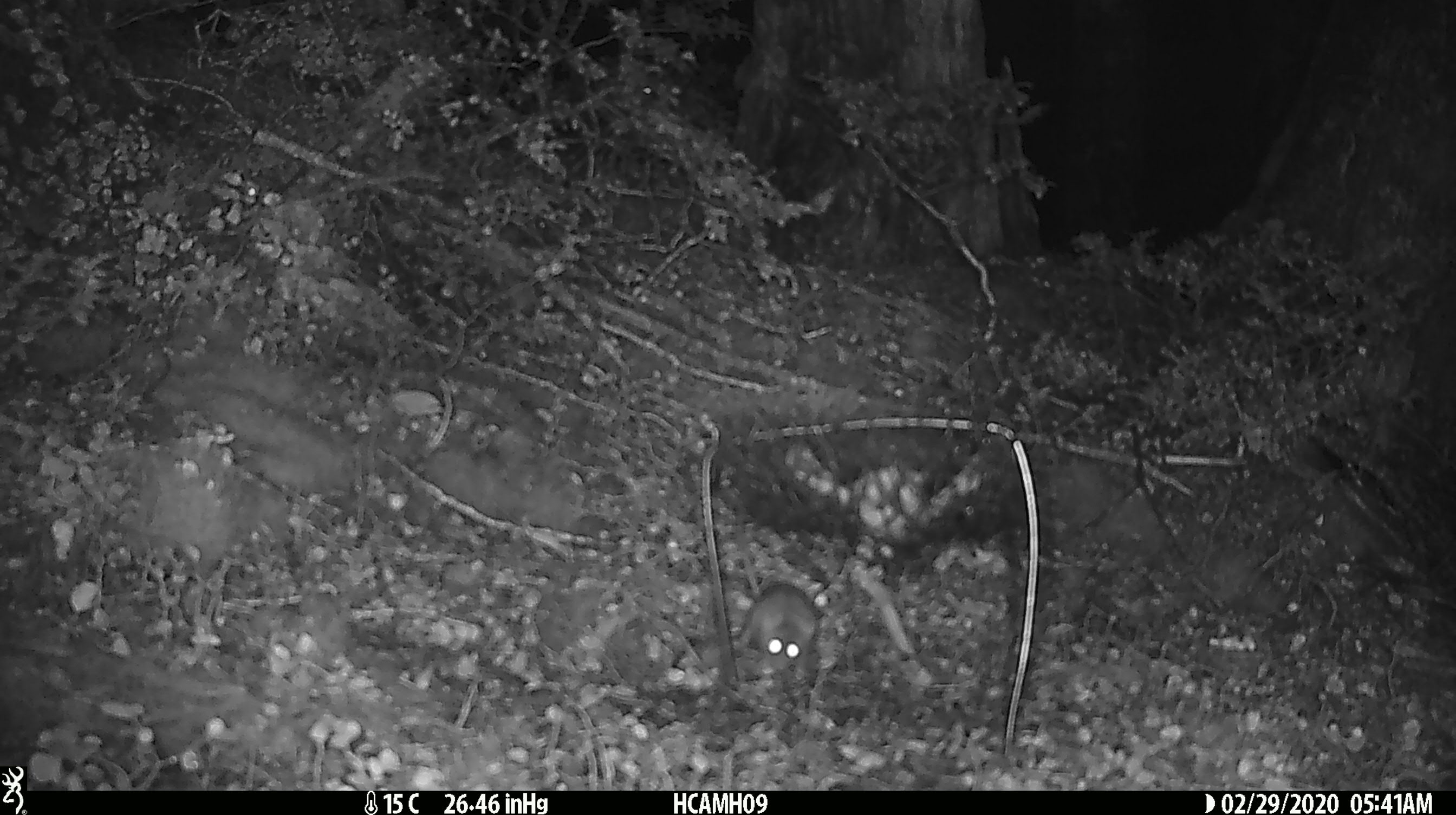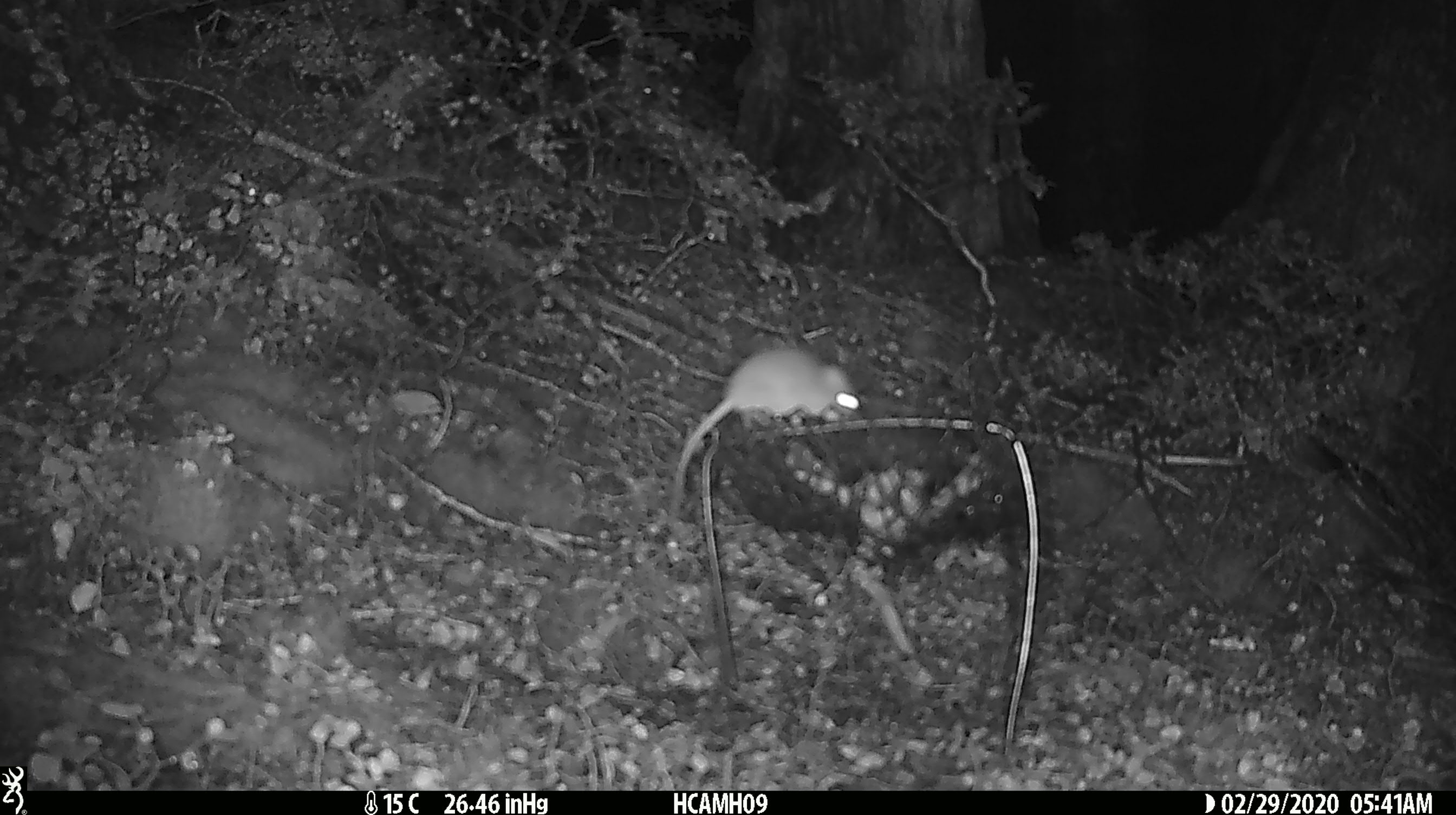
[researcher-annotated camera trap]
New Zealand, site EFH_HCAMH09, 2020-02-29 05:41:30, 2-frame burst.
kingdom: Animalia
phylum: Chordata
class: Mammalia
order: Rodentia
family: Muridae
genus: Mus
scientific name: Mus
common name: mouse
Mouse (Mus).